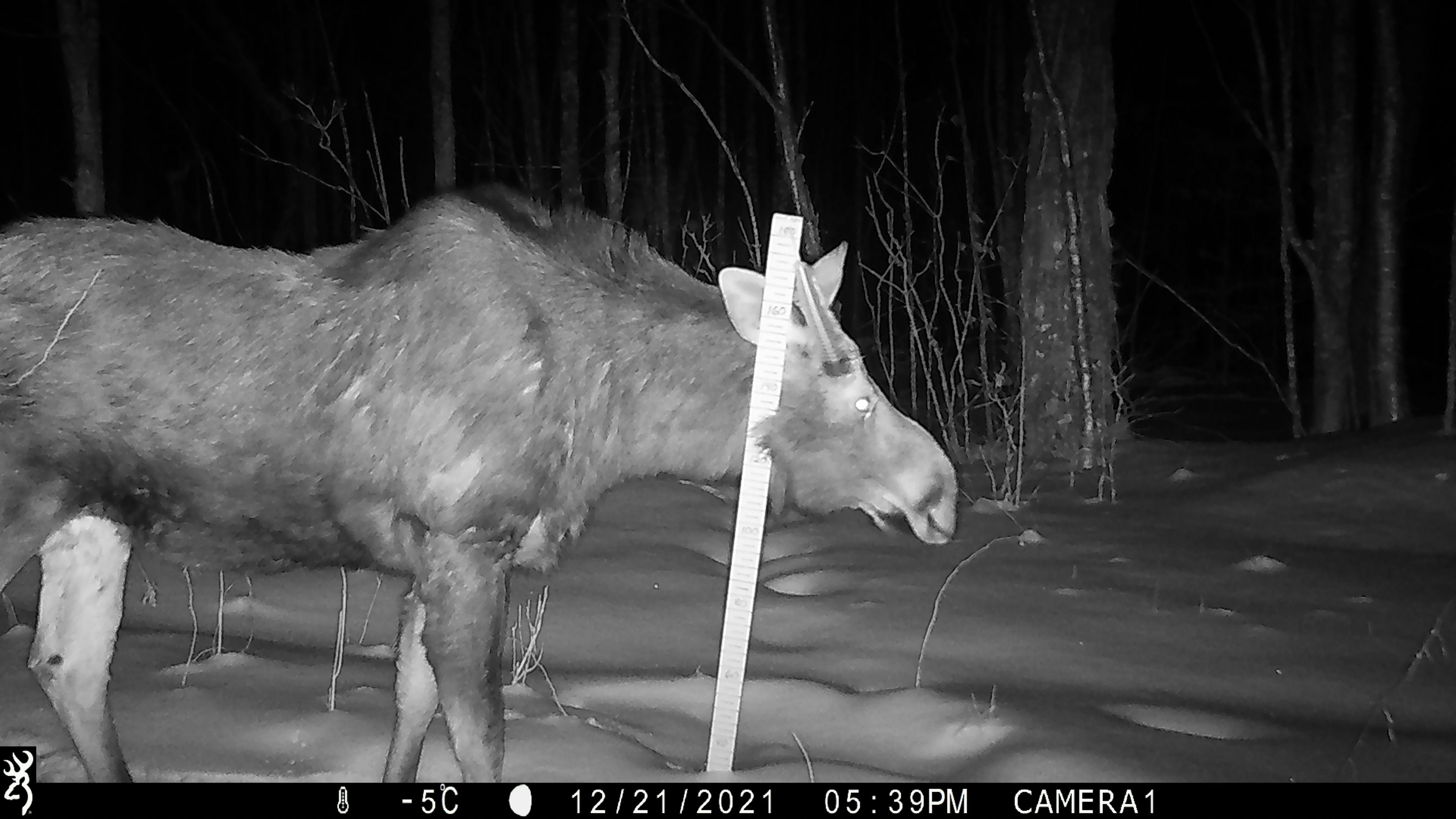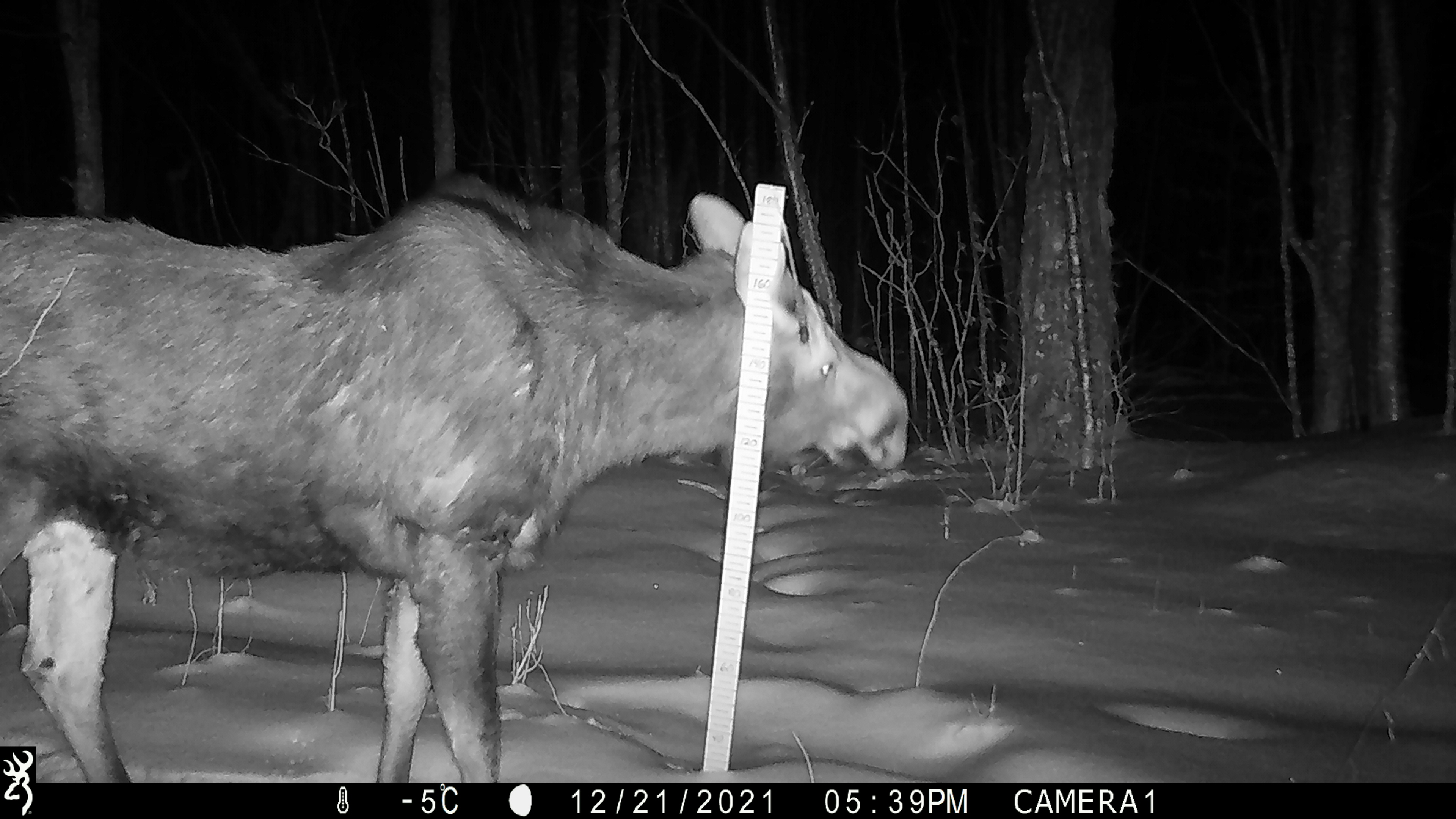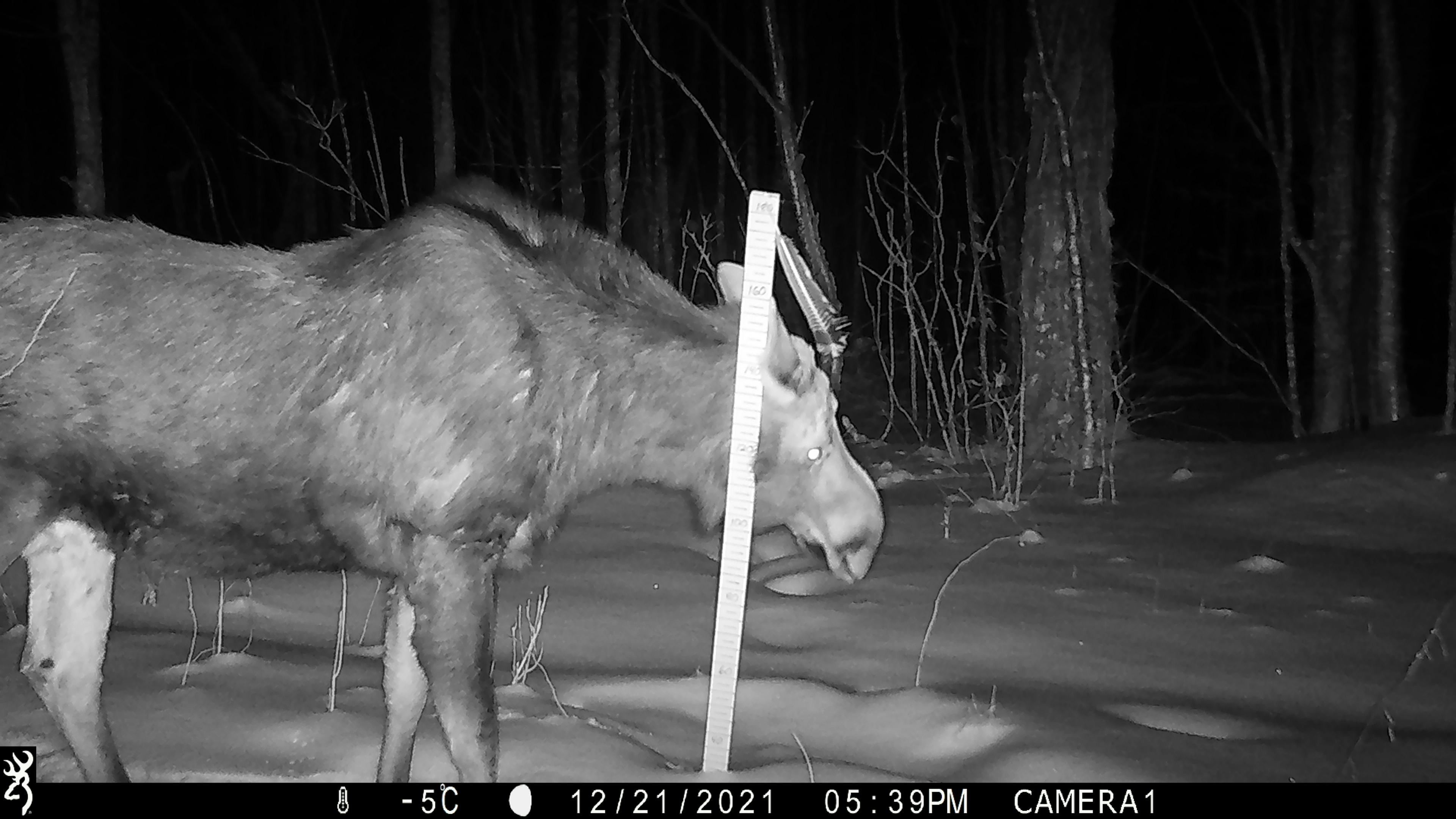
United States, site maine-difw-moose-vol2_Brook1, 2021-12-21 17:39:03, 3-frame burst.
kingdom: Animalia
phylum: Chordata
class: Mammalia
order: Artiodactyla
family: Cervidae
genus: Alces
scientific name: Alces alces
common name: moose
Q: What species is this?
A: Moose (Alces alces).